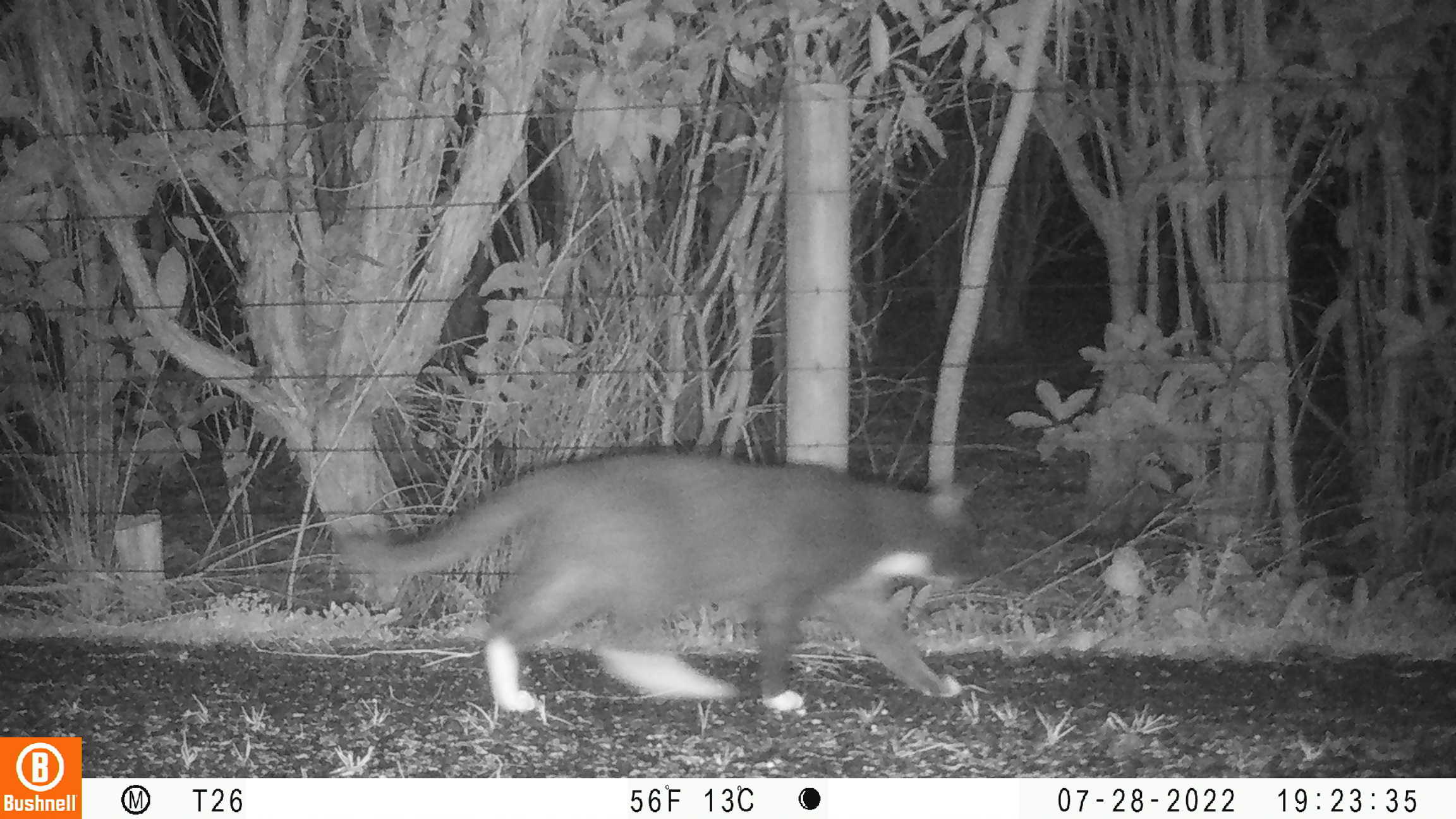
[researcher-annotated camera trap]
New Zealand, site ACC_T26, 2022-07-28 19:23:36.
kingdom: Animalia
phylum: Chordata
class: Mammalia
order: Carnivora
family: Felidae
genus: Felis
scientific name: Felis catus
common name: domestic cat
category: cat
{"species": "cat (domestic cat) (Felis catus)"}